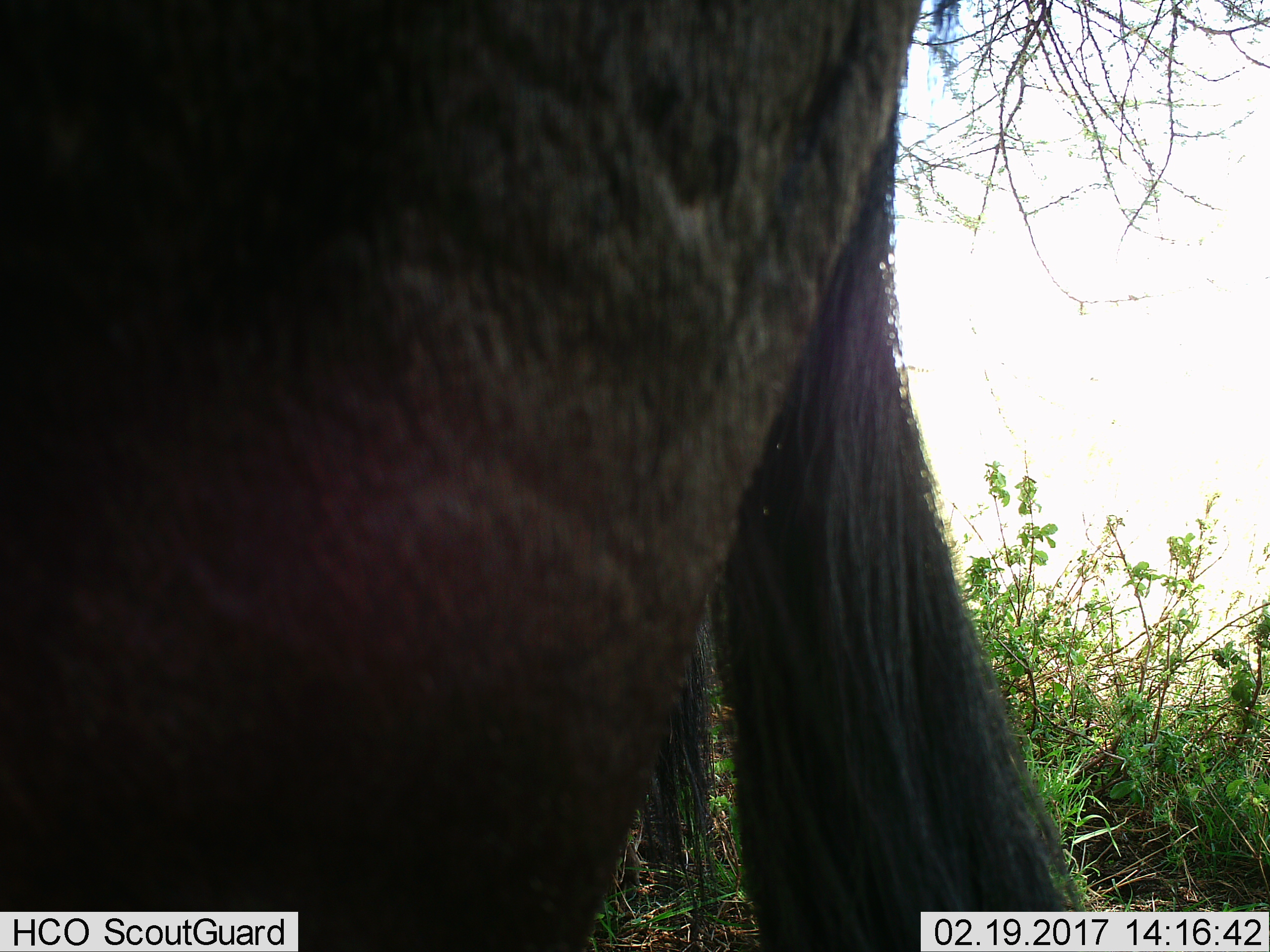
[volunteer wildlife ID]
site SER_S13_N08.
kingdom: Animalia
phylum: Chordata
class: Mammalia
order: Artiodactyla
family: Bovidae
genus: Connochaetes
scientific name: Connochaetes taurinus taurinus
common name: blue wildebeest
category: wildebeestblue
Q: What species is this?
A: Wildebeestblue (blue wildebeest) (Connochaetes taurinus taurinus).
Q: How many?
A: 1.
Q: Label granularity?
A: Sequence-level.